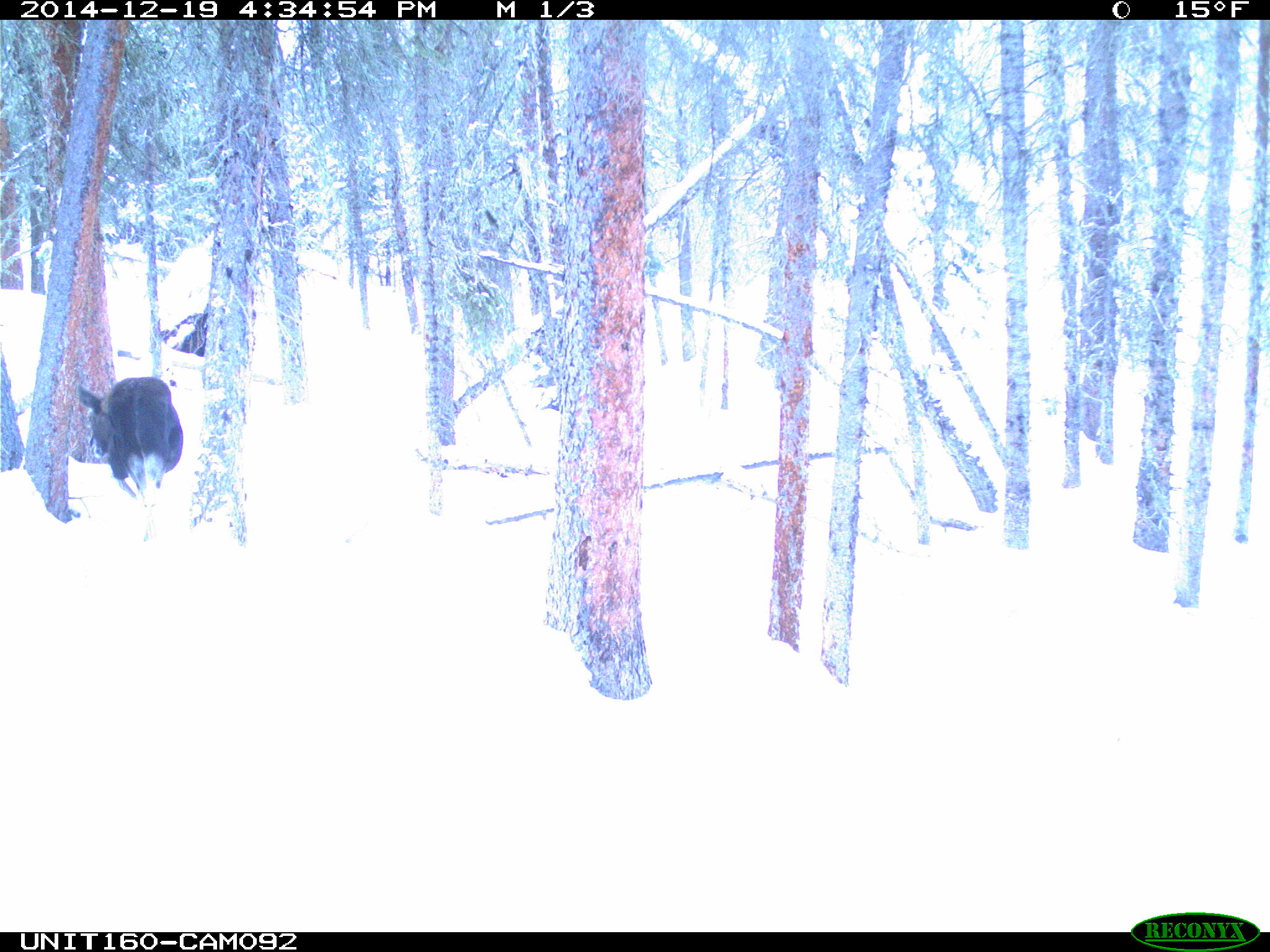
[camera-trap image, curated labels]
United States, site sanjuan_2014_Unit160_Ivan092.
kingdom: Animalia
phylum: Chordata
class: Mammalia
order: Artiodactyla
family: Cervidae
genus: Alces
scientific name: Alces alces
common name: moose